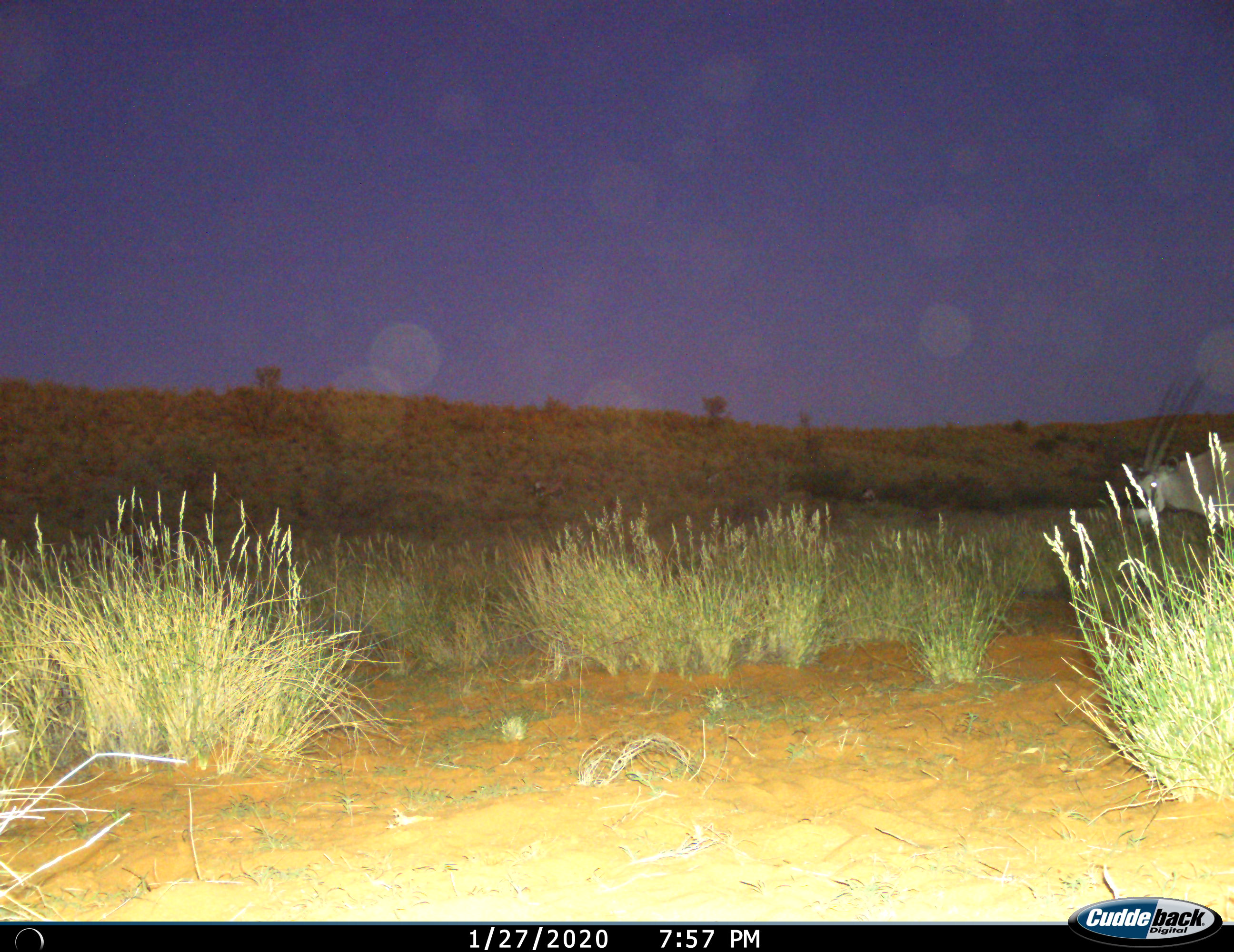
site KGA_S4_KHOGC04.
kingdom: Animalia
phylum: Chordata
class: Mammalia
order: Artiodactyla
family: Bovidae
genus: Oryx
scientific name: Oryx gazella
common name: gemsbok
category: oryx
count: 1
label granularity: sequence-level